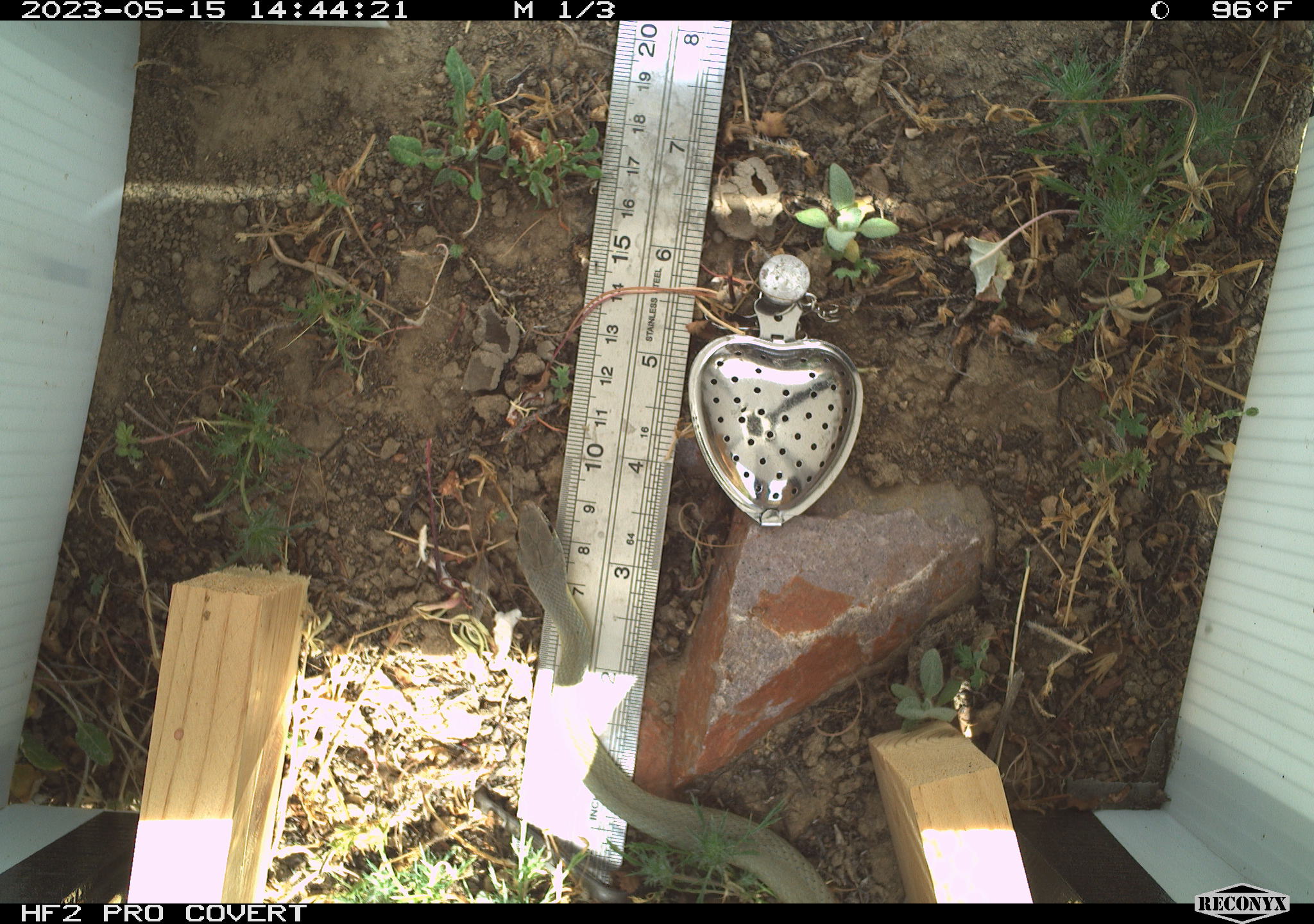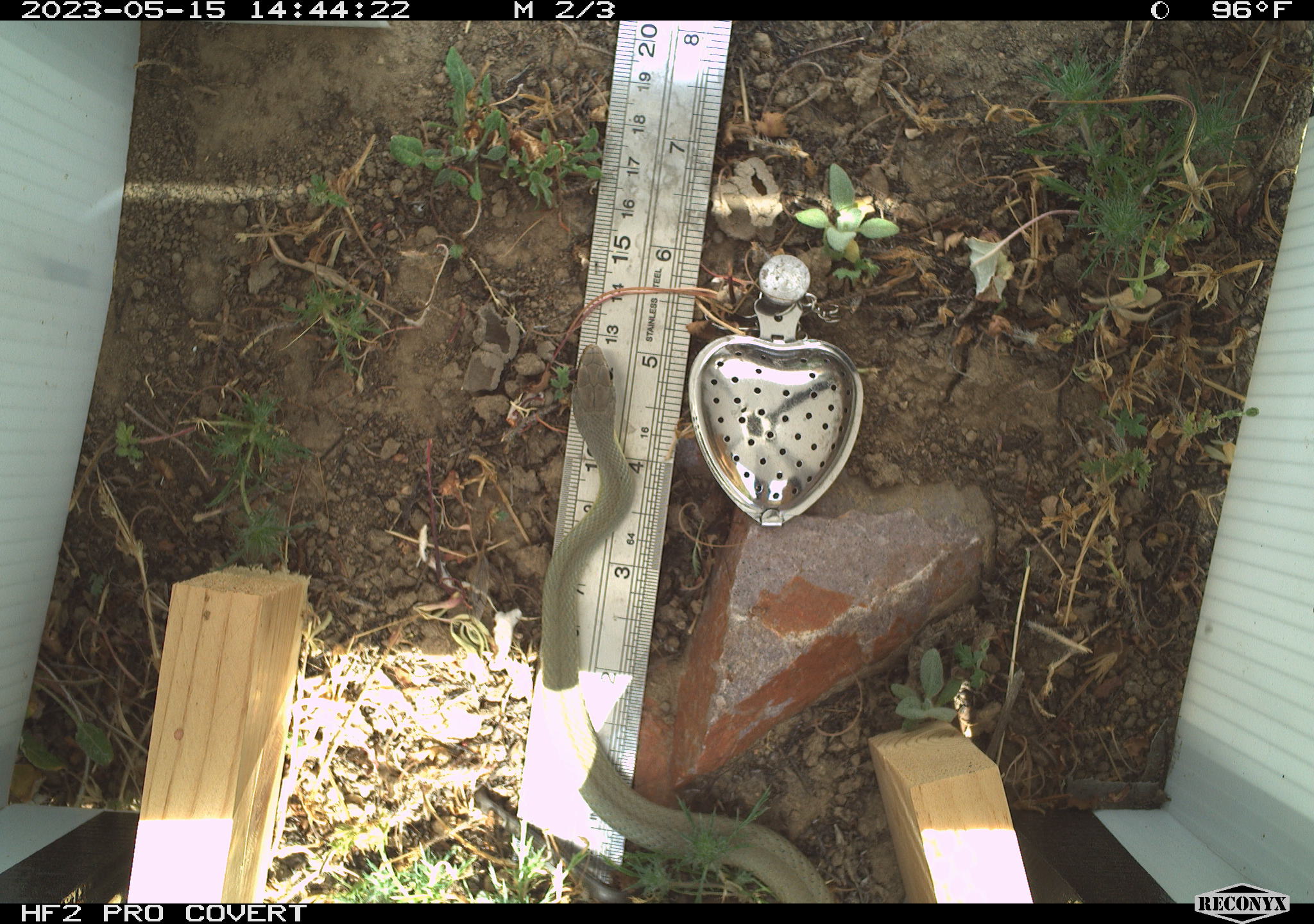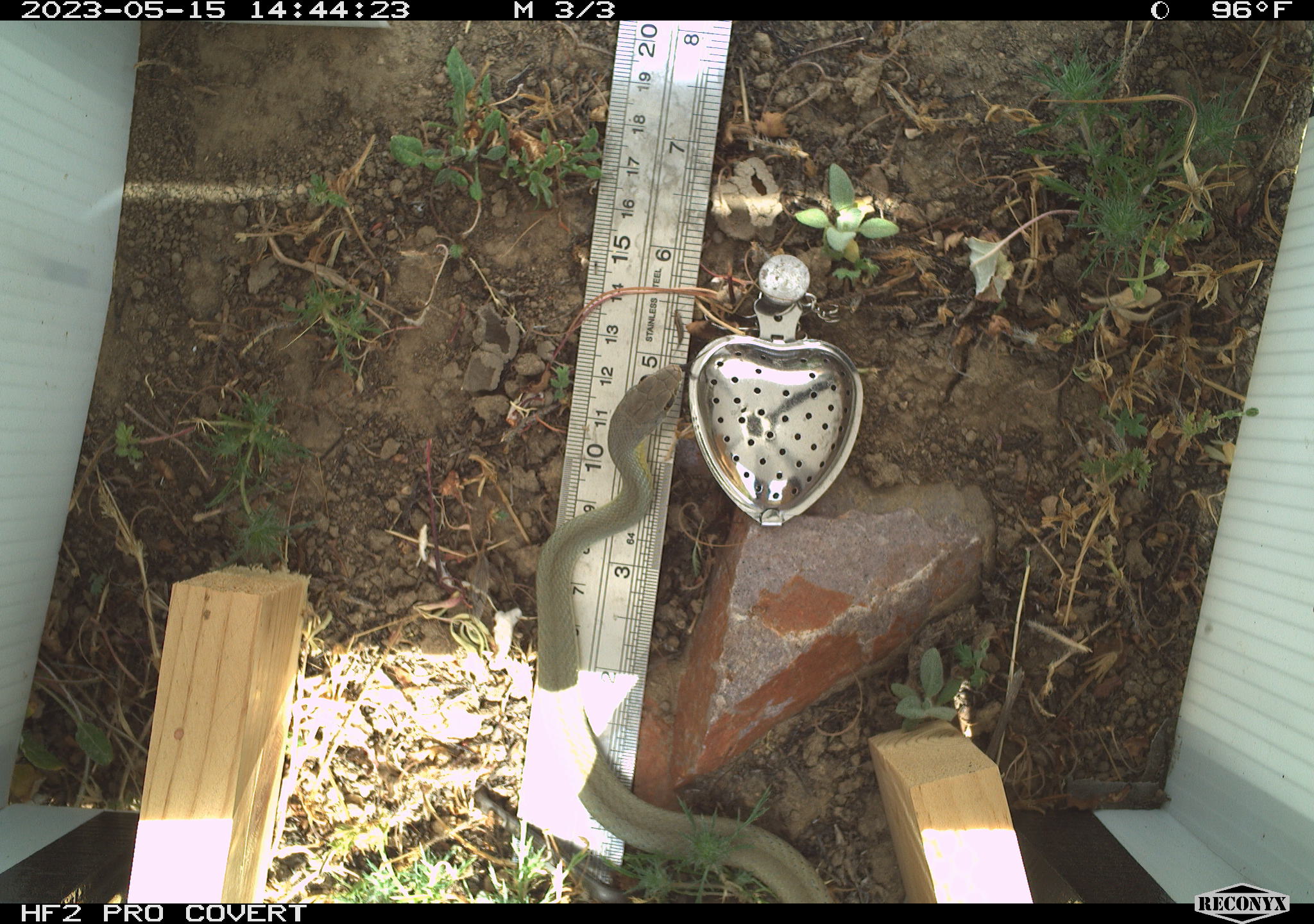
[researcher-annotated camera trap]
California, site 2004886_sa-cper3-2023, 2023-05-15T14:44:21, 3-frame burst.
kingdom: Animalia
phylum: Chordata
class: Reptilia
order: Squamata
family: Colubridae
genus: Coluber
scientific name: Coluber constrictor mormon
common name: western yellow-bellied racer